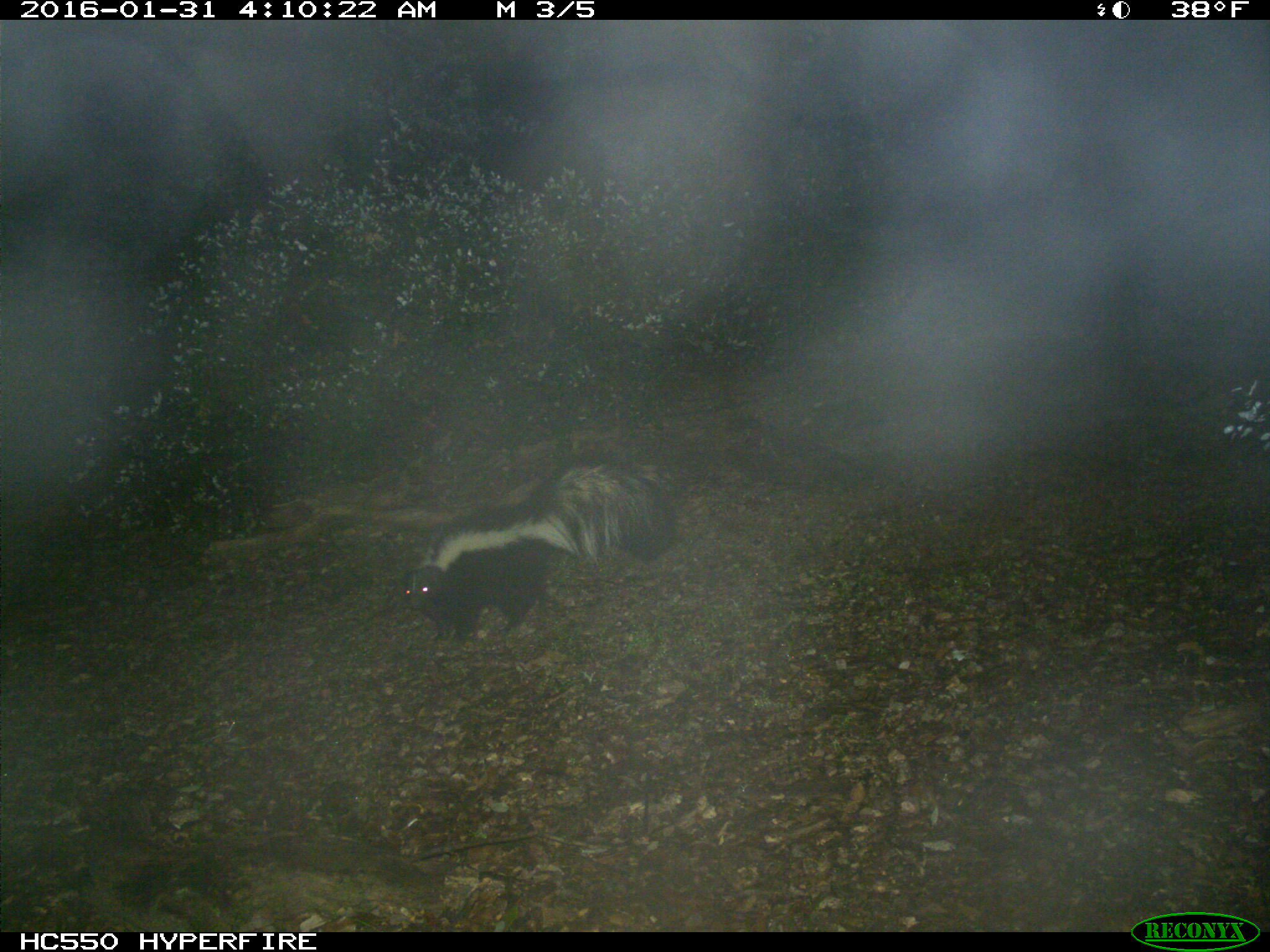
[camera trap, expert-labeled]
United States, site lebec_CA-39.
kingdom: Animalia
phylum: Chordata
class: Mammalia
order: Carnivora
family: Mephitidae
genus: Mephitis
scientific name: Mephitis mephitis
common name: striped skunk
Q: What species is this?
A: Mephitis mephitis (striped skunk).